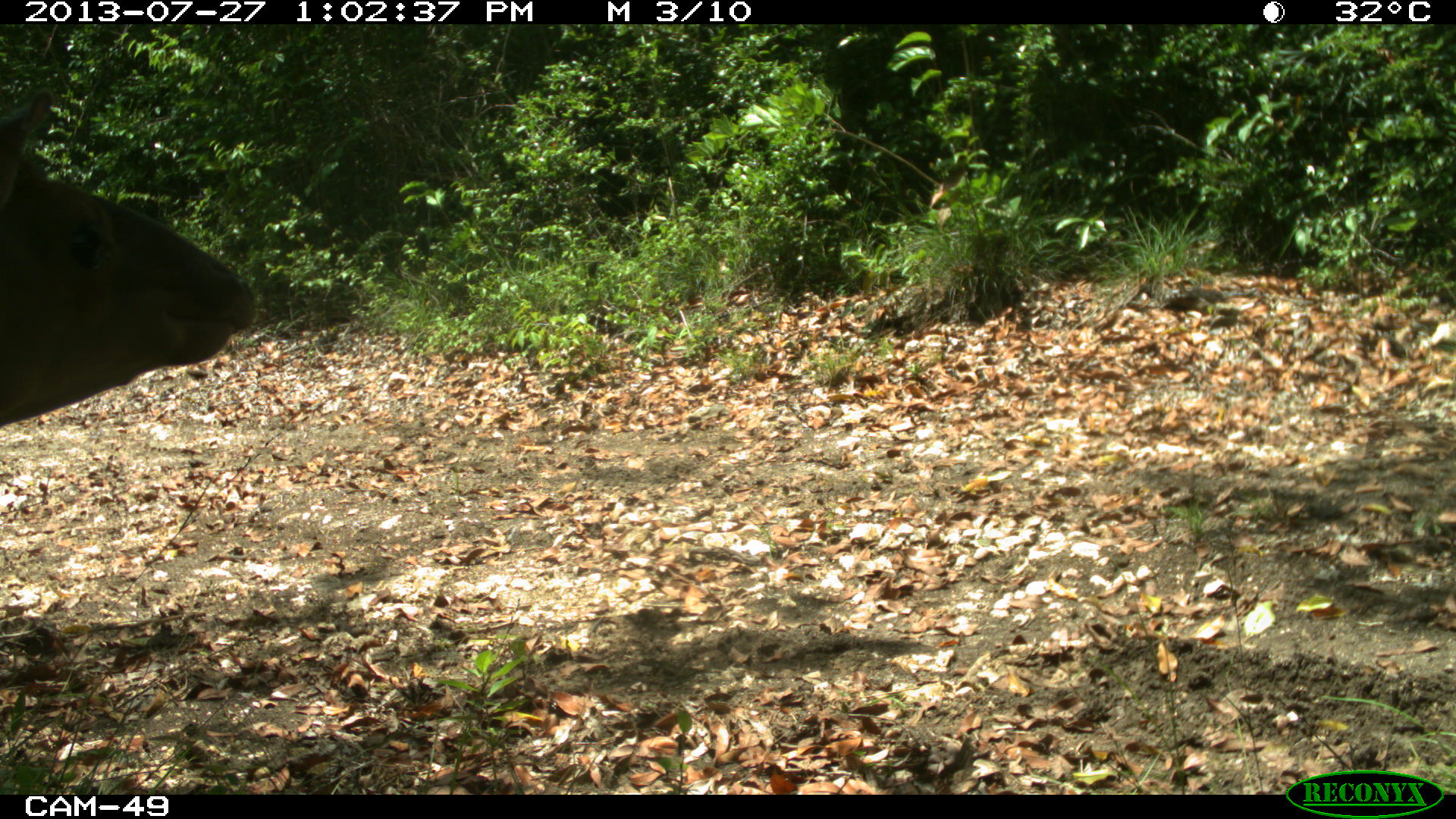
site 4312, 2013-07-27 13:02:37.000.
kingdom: Animalia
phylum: Chordata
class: Mammalia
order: Artiodactyla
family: Cervidae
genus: Mazama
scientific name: Mazama temama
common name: central american red brocket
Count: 1.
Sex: male.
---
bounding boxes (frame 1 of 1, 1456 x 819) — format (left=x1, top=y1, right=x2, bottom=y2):
mazama temama: (left=0, top=83, right=259, bottom=426)